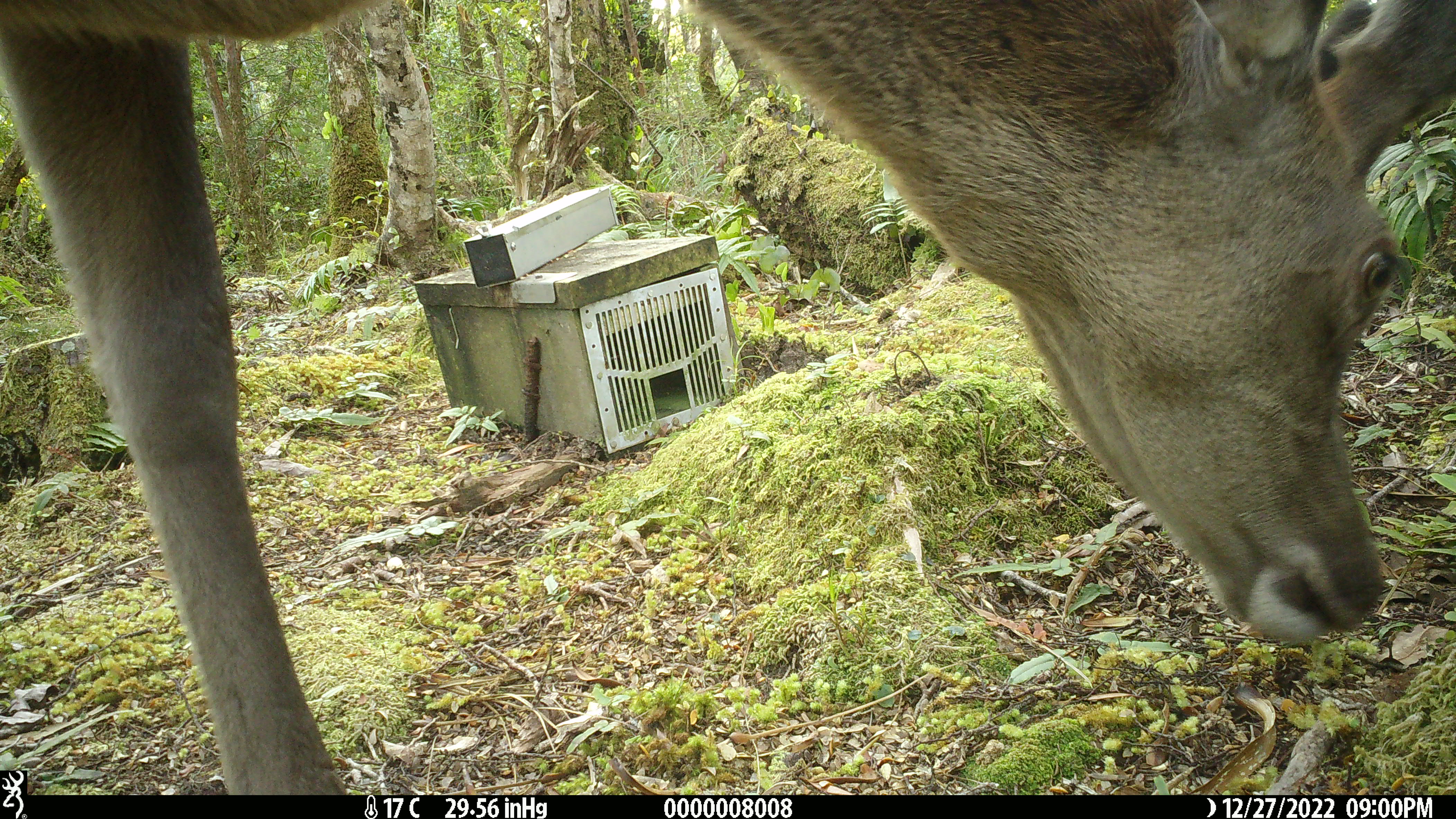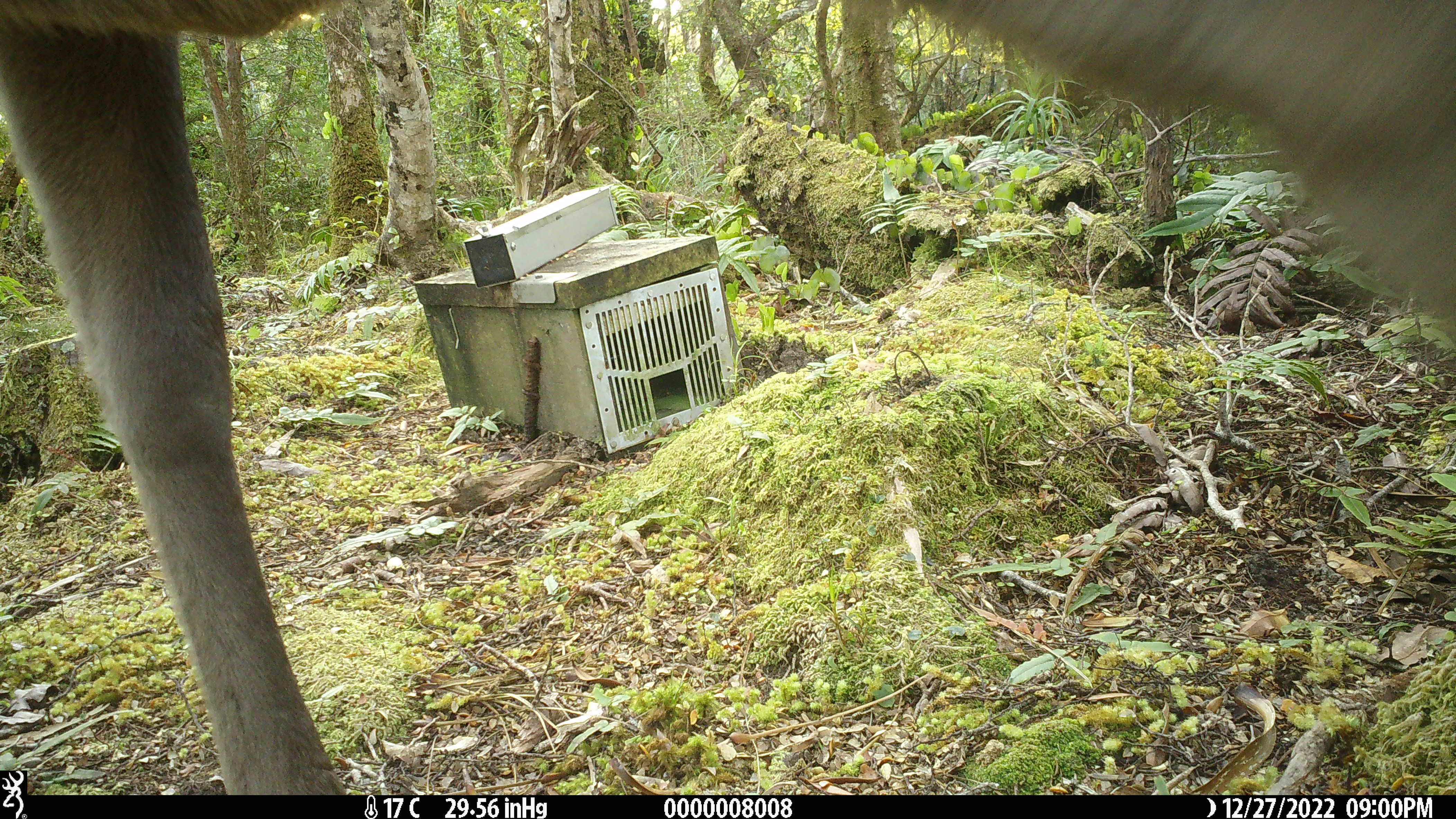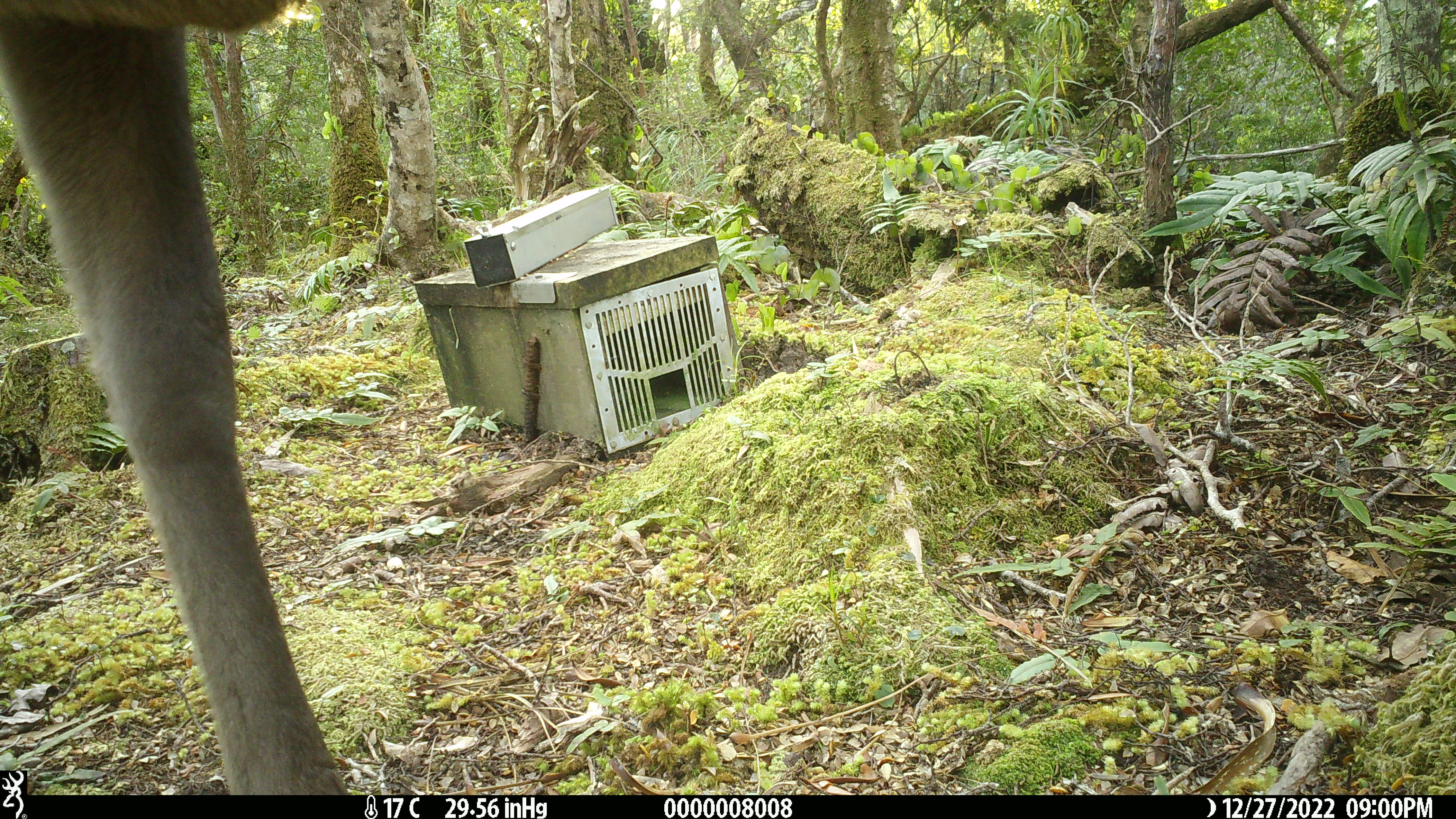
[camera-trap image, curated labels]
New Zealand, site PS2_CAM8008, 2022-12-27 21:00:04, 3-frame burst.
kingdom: Animalia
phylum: Chordata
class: Mammalia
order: Artiodactyla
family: Cervidae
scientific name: Cervidae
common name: deer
Deer (Cervidae).